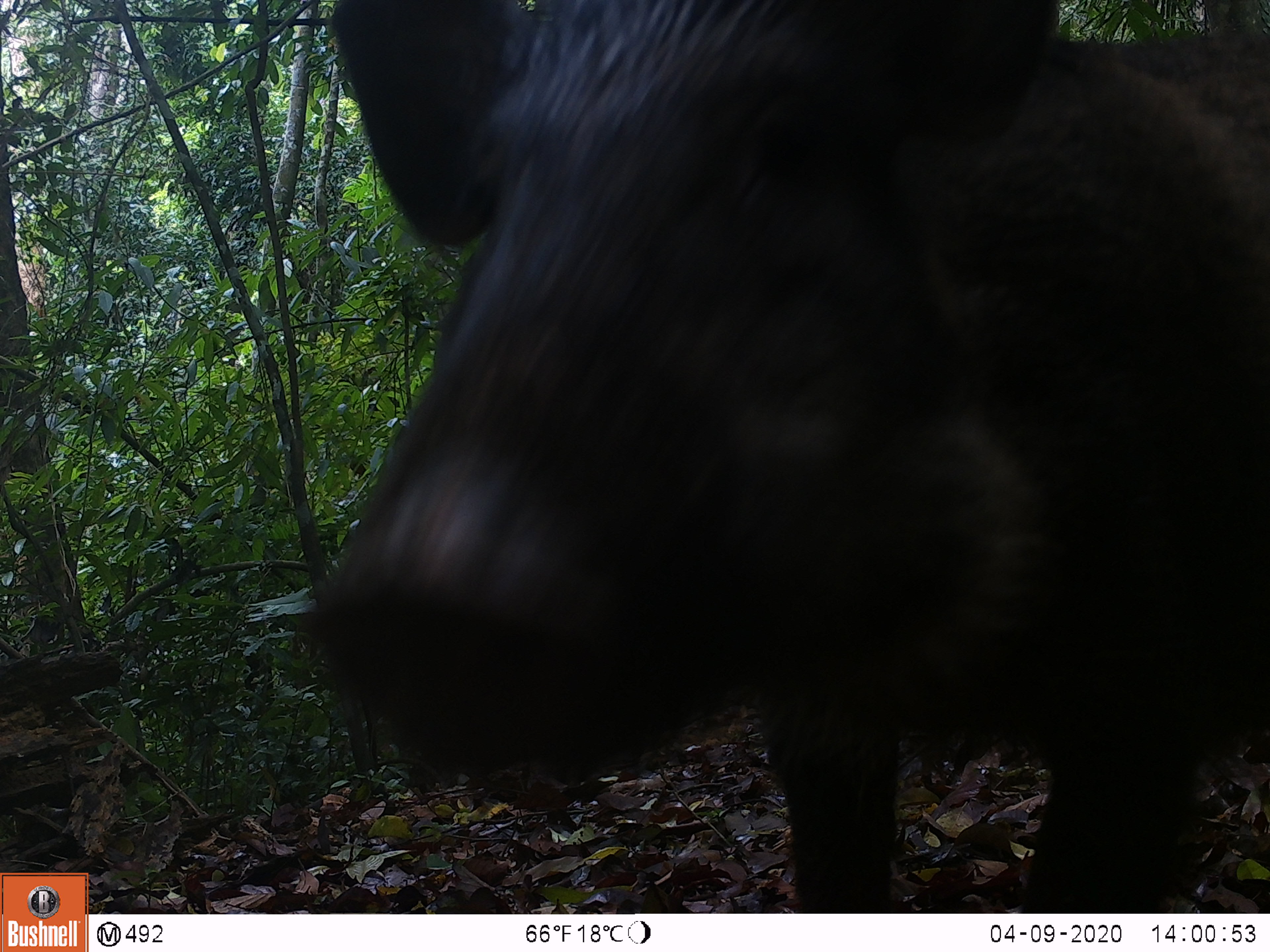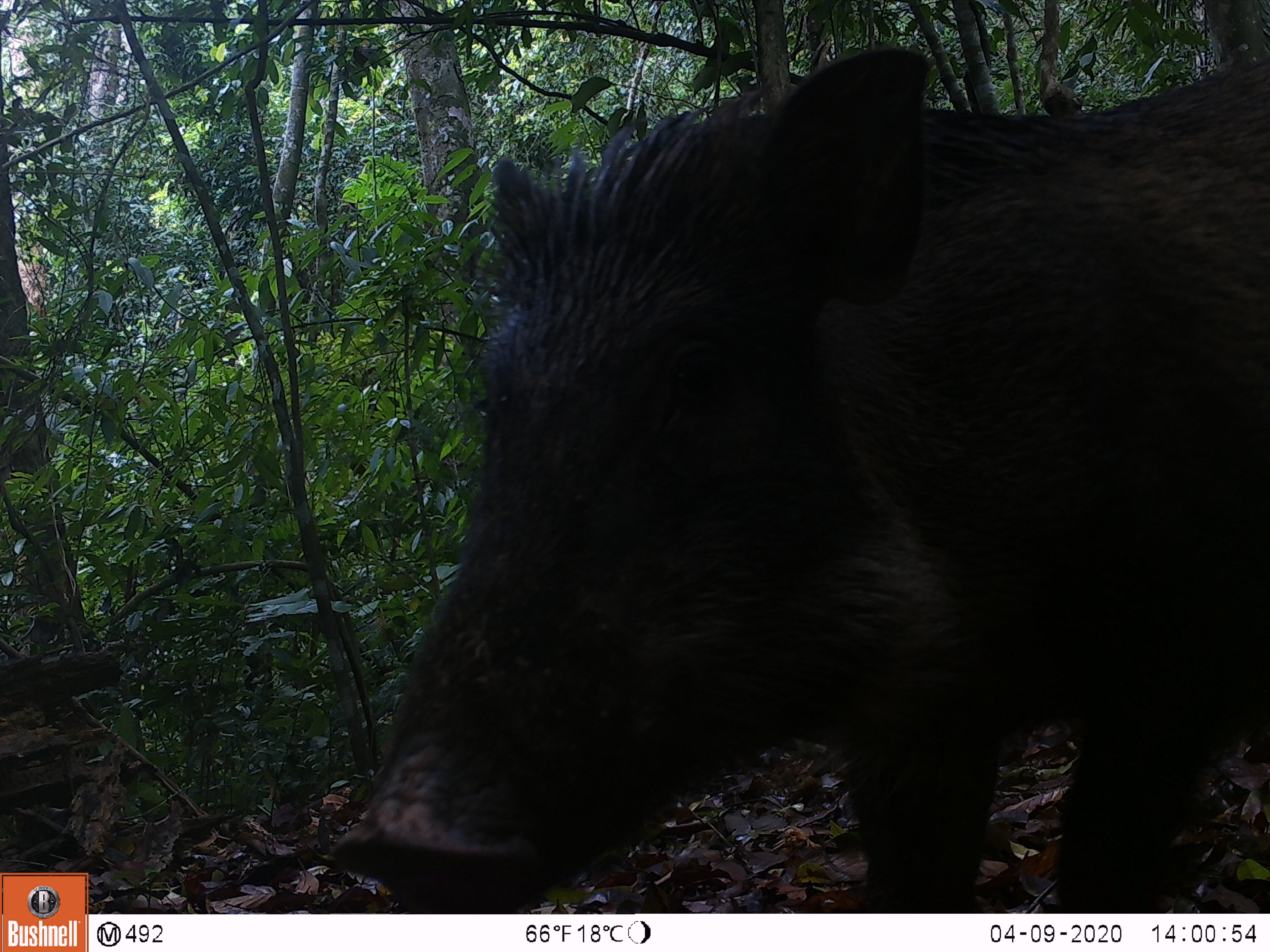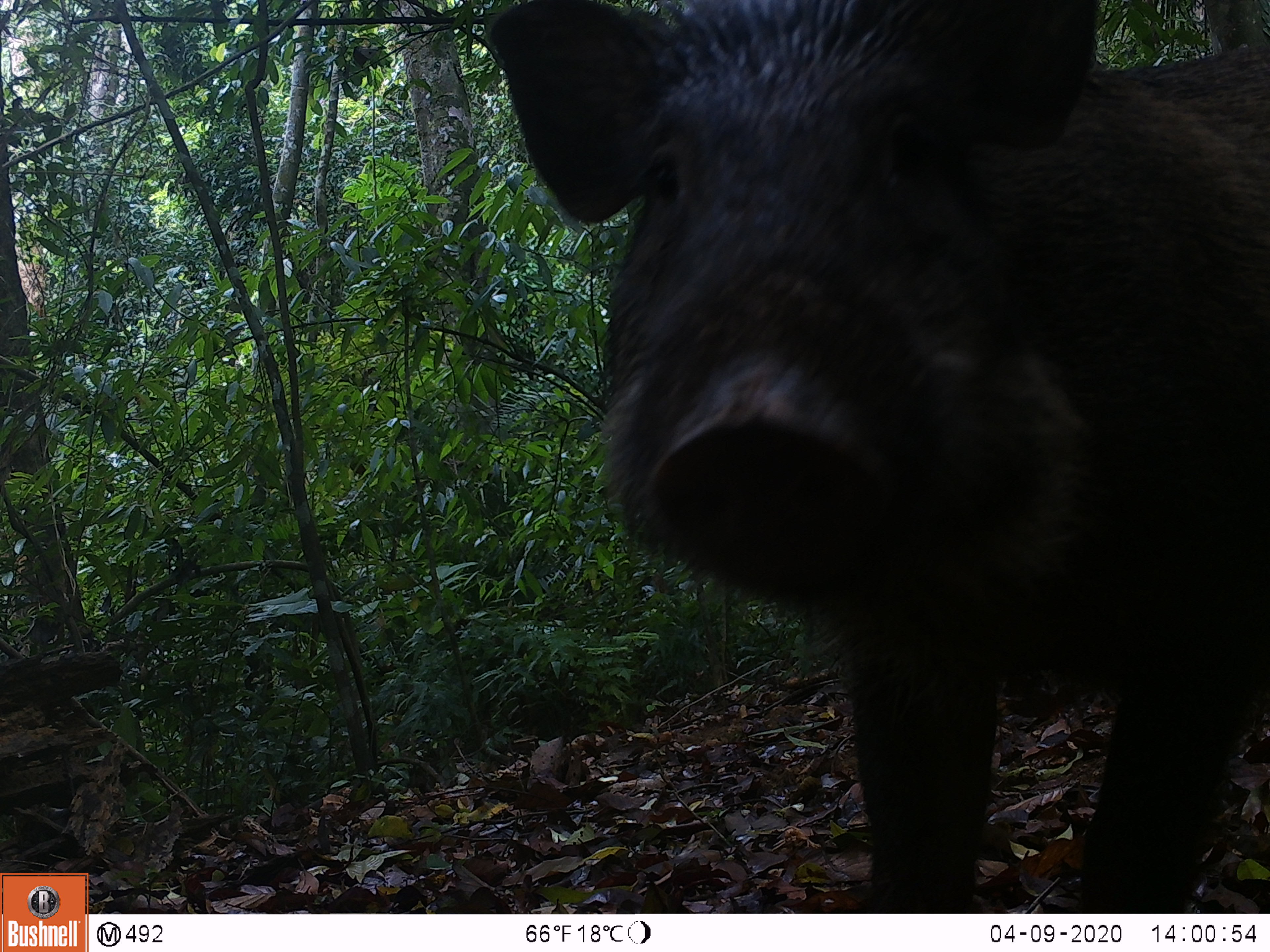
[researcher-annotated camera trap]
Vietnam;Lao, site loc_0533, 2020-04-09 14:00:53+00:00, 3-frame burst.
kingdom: Animalia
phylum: Chordata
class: Mammalia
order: Artiodactyla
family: Suidae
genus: Sus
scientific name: Sus scrofa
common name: eurasian wild pig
Eurasian wild pig (Sus scrofa). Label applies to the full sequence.